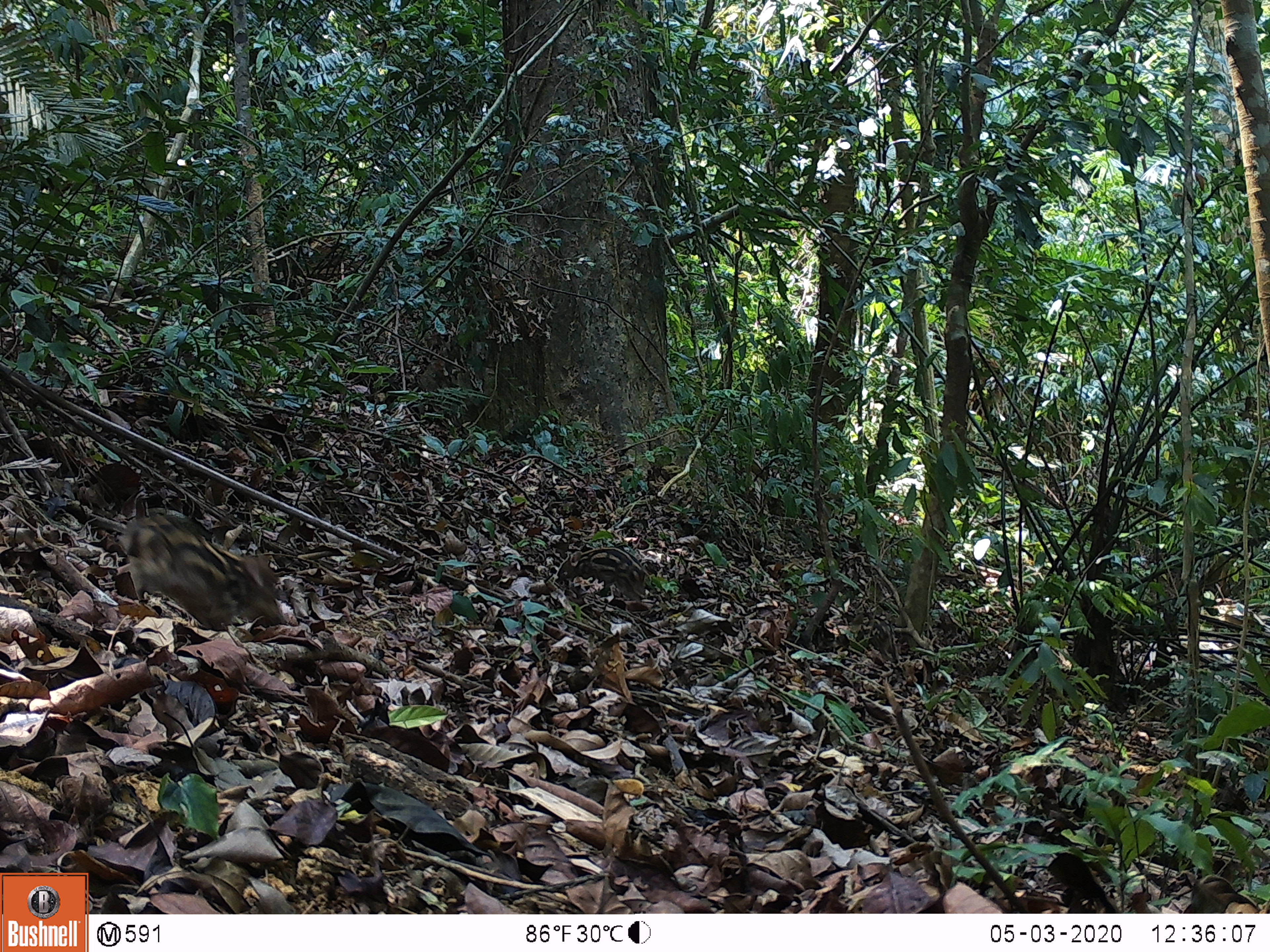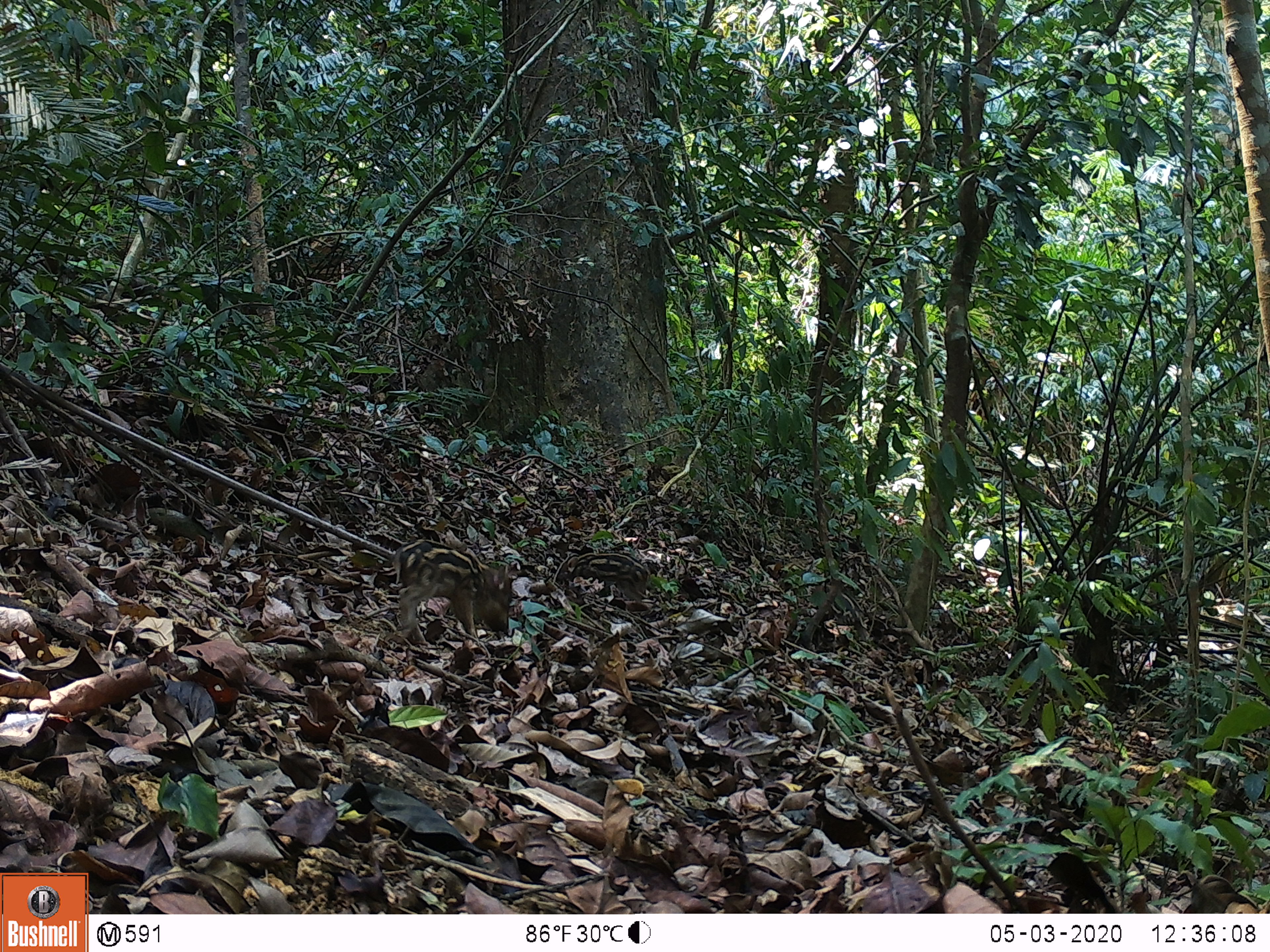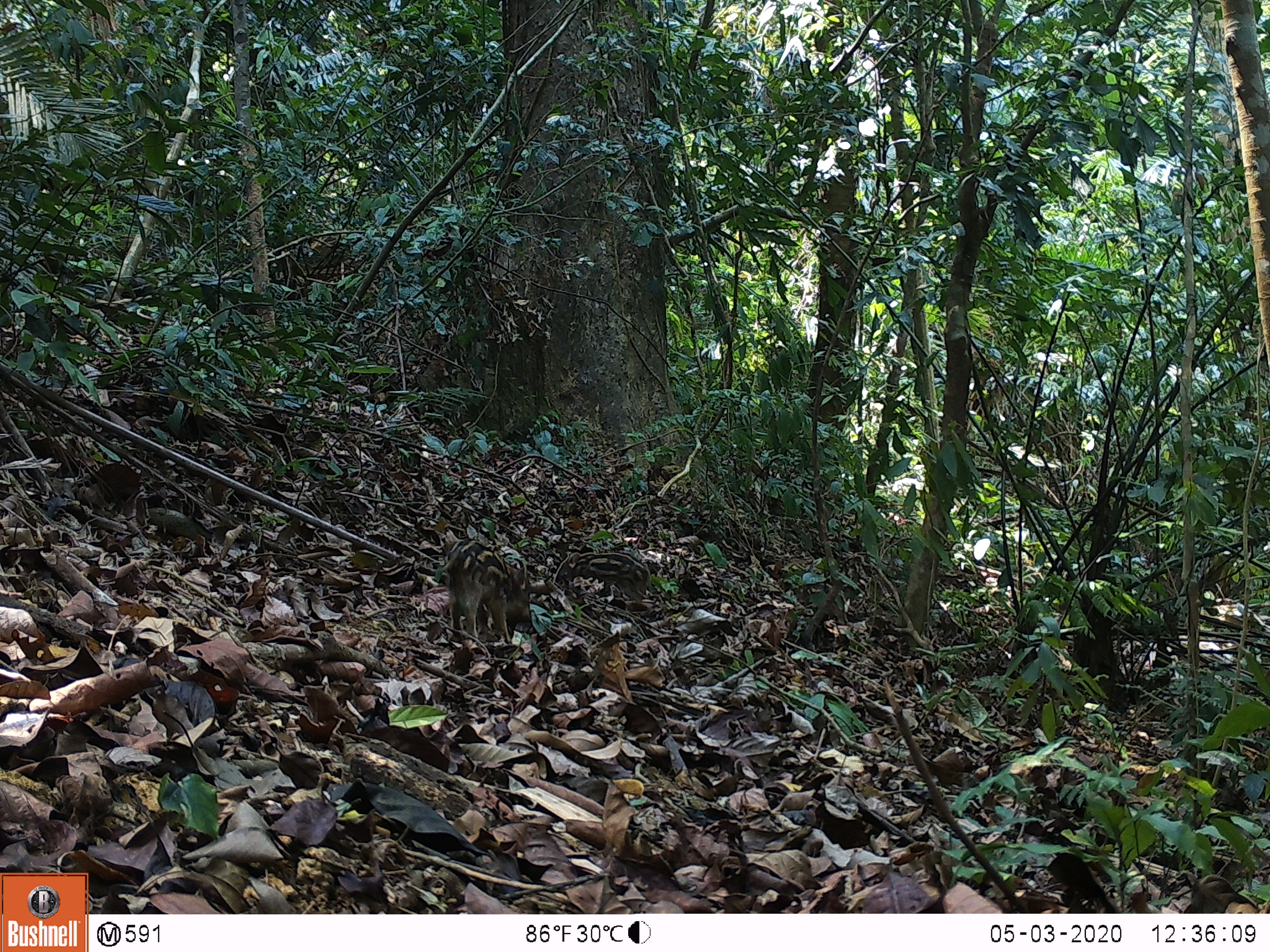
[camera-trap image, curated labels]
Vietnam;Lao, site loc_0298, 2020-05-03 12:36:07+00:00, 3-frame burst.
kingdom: Animalia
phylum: Chordata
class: Mammalia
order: Artiodactyla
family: Suidae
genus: Sus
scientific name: Sus scrofa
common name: eurasian wild pig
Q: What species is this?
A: Eurasian wild pig (Sus scrofa).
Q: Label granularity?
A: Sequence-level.